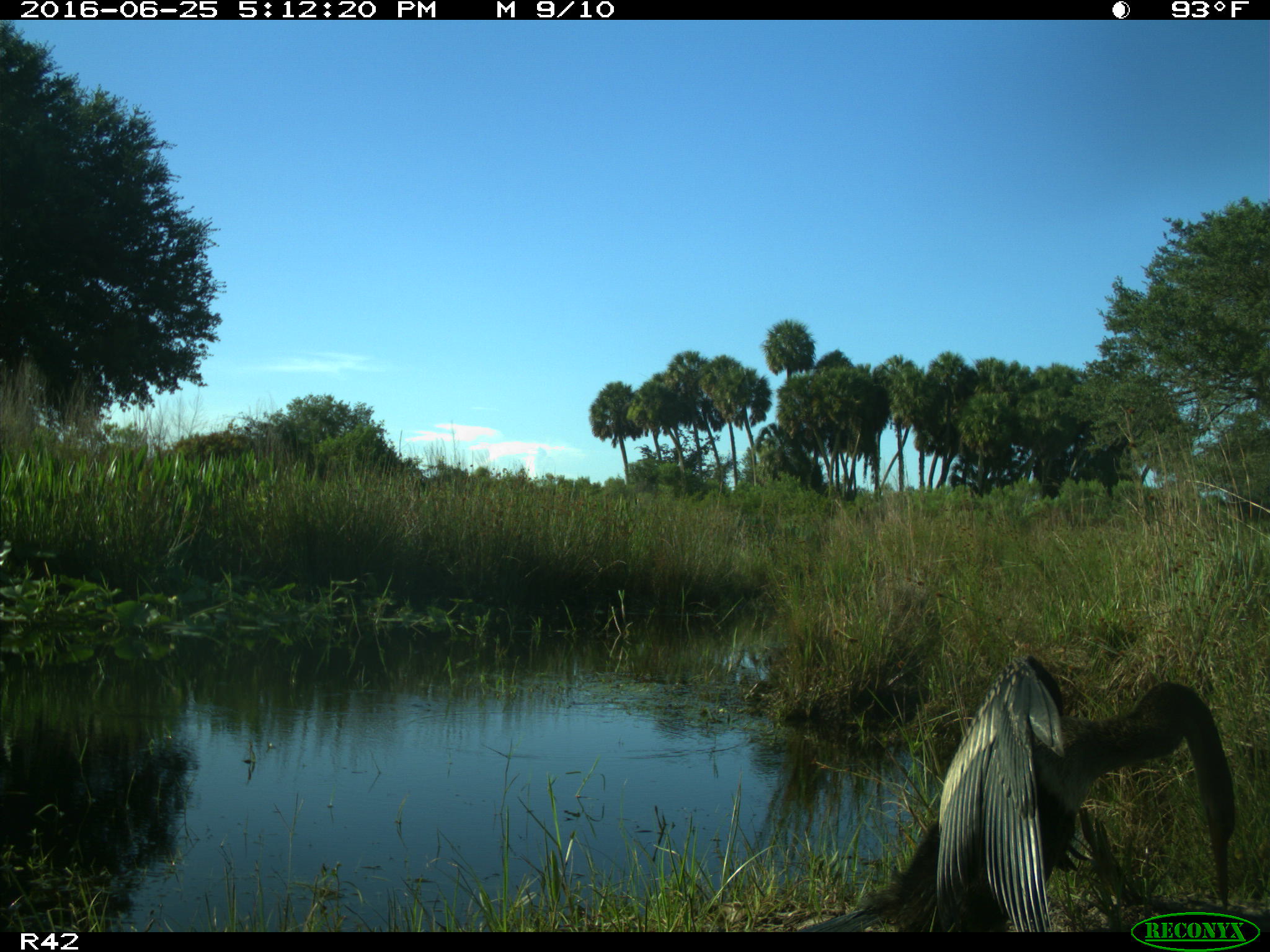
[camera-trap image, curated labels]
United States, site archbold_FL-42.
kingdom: Animalia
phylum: Chordata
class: Aves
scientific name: Aves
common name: birds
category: unidentified bird